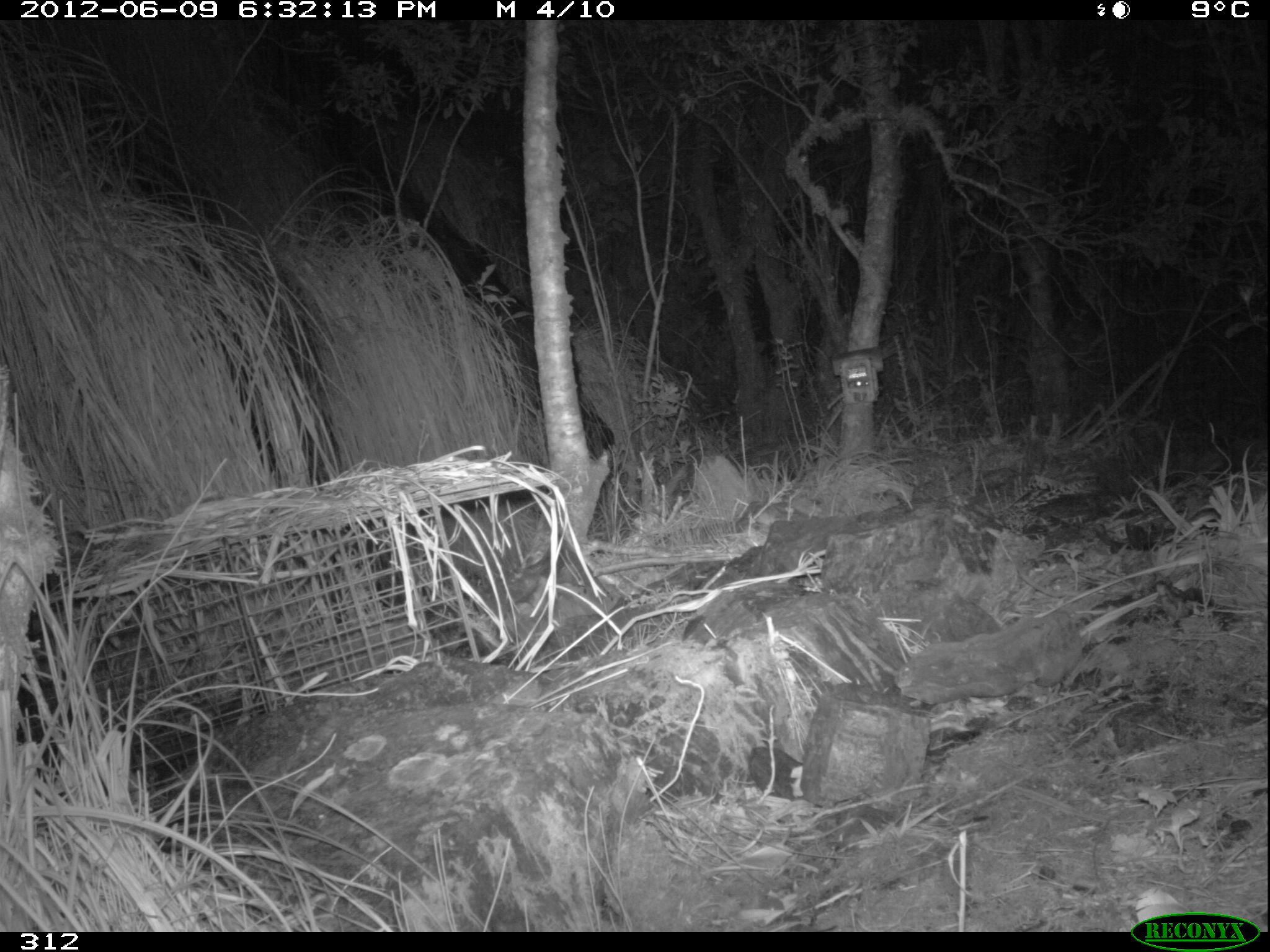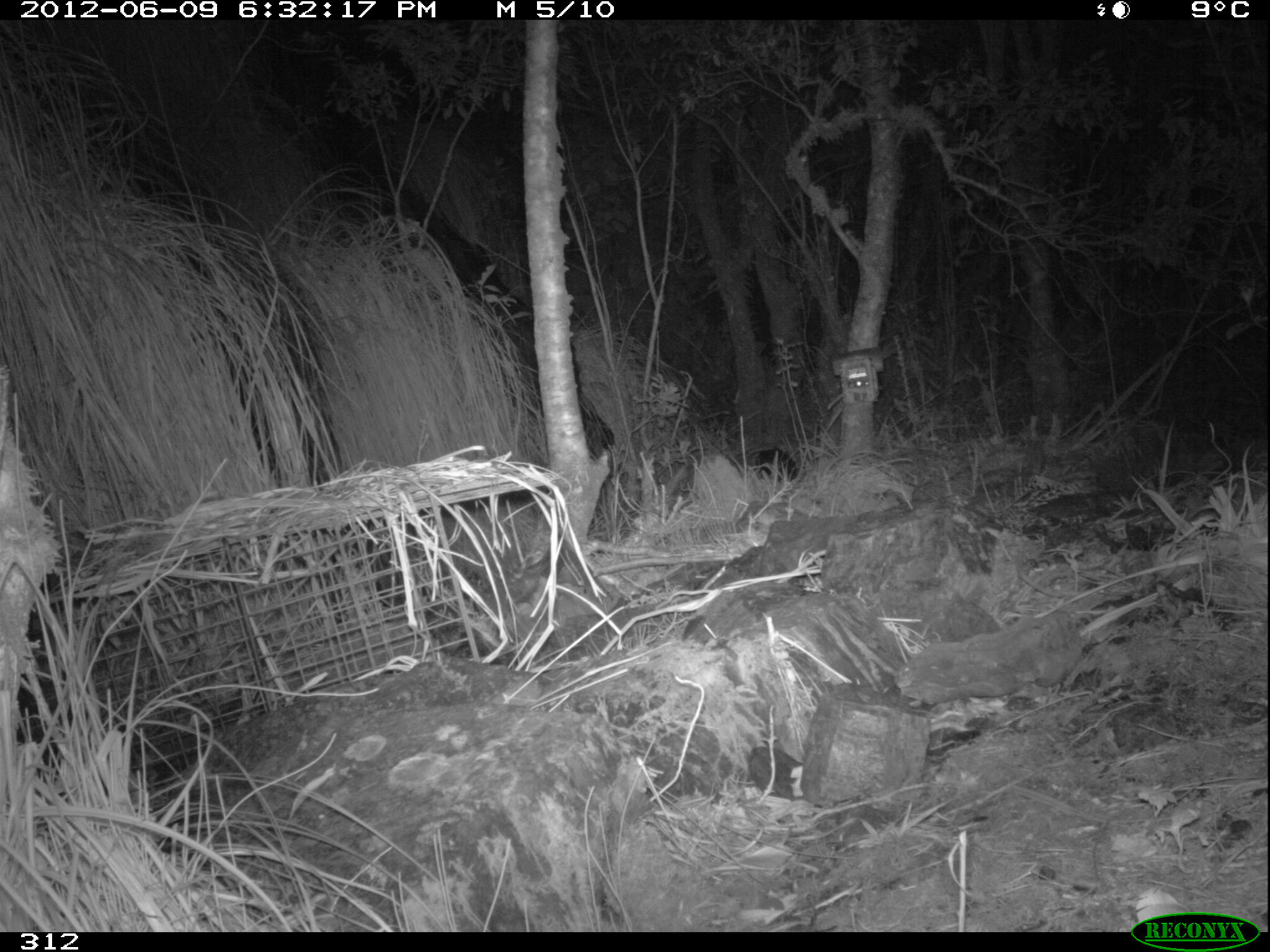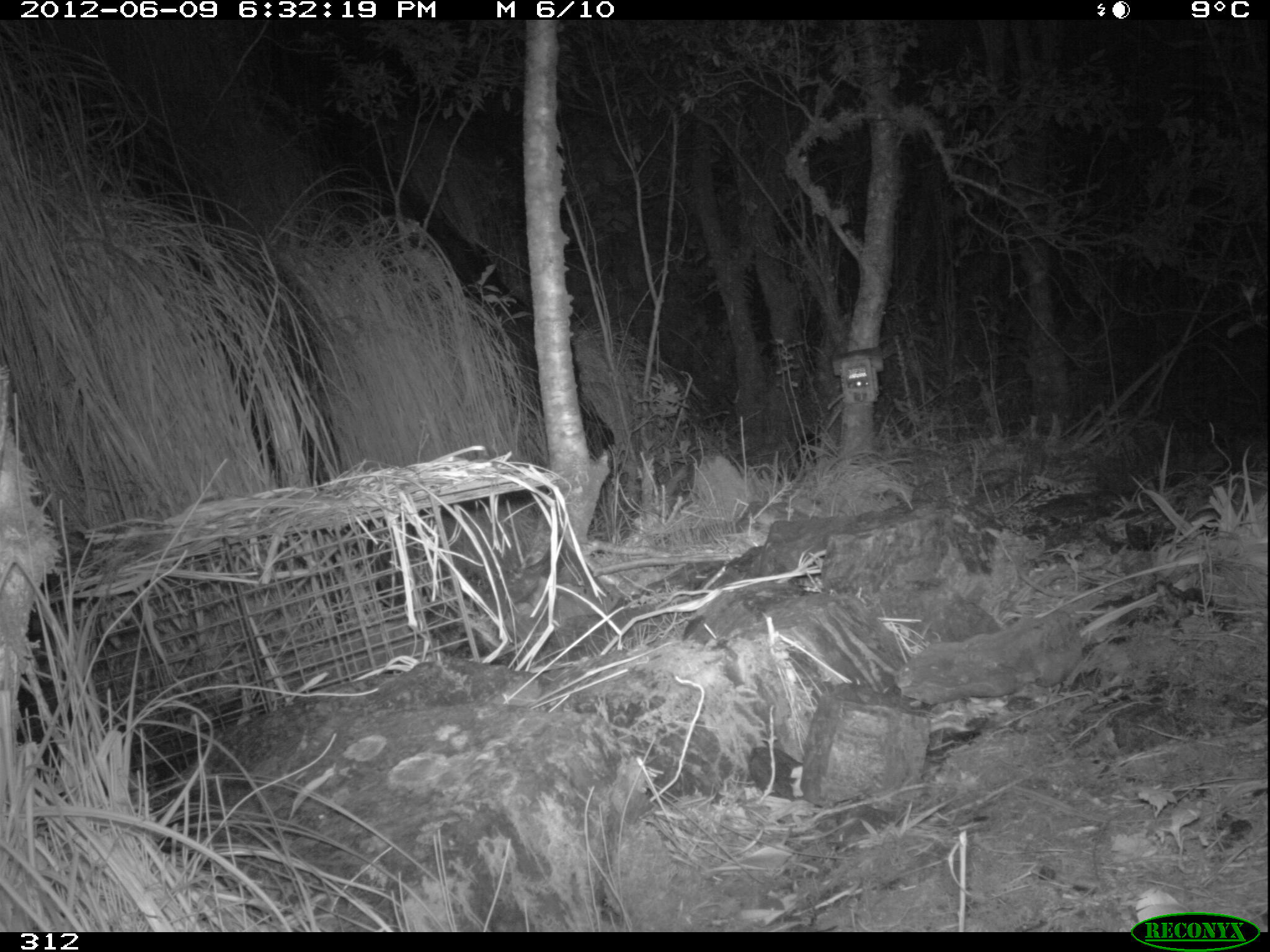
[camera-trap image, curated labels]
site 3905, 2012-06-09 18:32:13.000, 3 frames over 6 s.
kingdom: Animalia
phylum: Chordata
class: Mammalia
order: Didelphimorphia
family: Didelphidae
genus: Didelphis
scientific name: Didelphis pernigra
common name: andean white-eared opossum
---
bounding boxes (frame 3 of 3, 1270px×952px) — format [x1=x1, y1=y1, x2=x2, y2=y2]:
didelphis pernigra: [x1=792, y1=432, x2=821, y2=471]